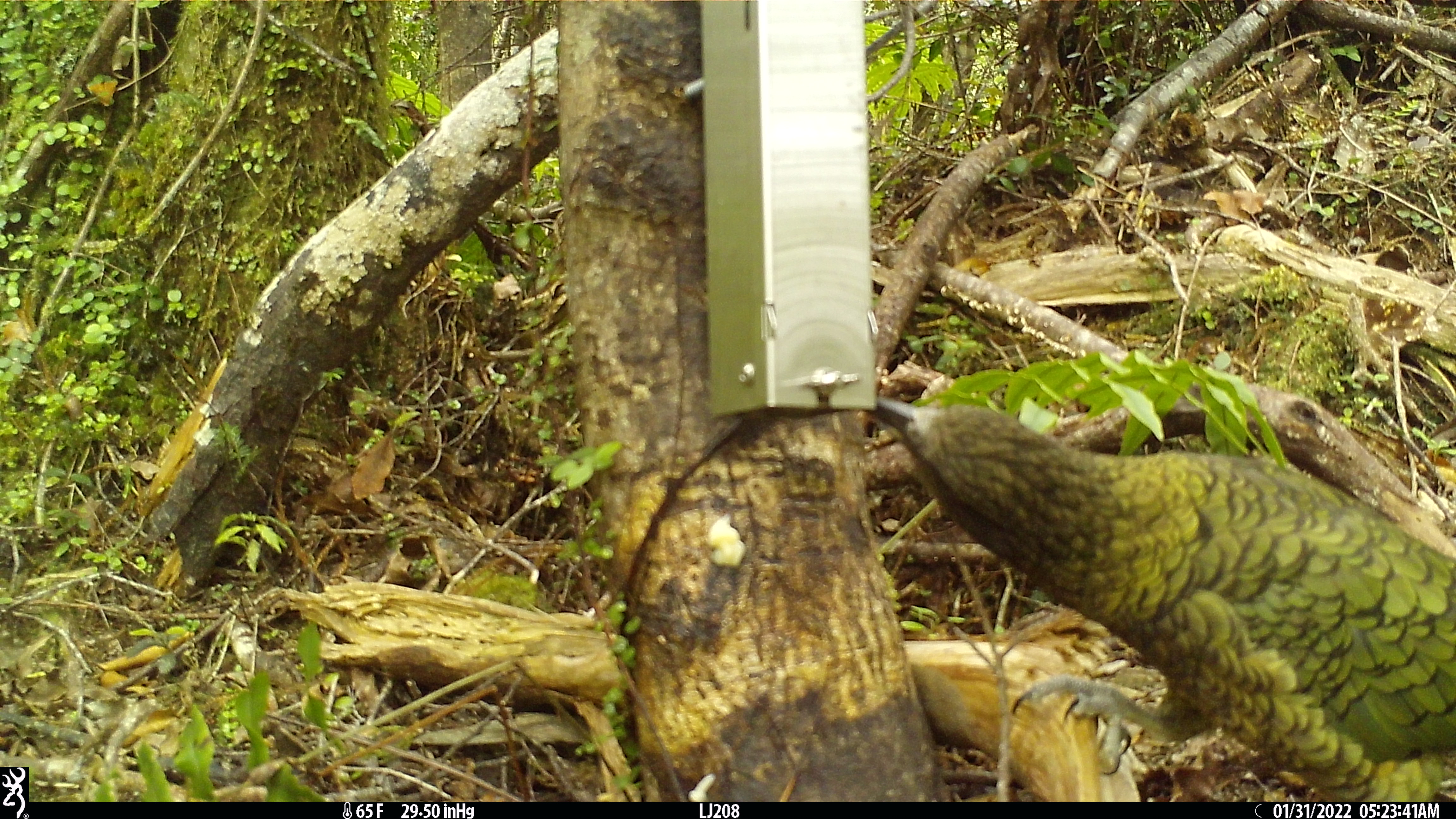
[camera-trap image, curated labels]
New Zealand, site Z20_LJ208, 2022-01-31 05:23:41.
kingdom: Animalia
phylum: Chordata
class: Aves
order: Psittaciformes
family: Strigopidae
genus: Nestor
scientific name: Nestor notabilis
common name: kea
Kea (Nestor notabilis).